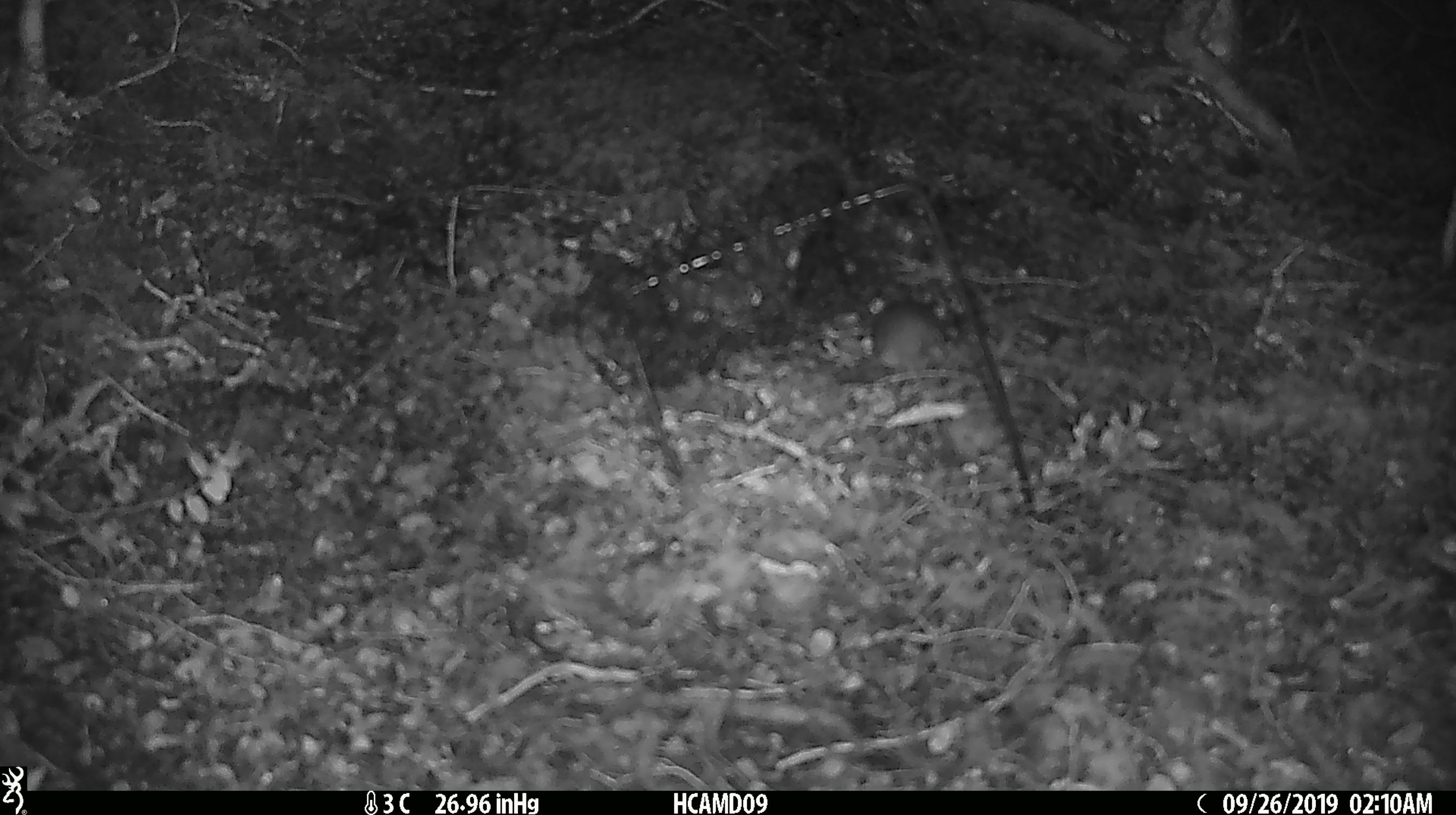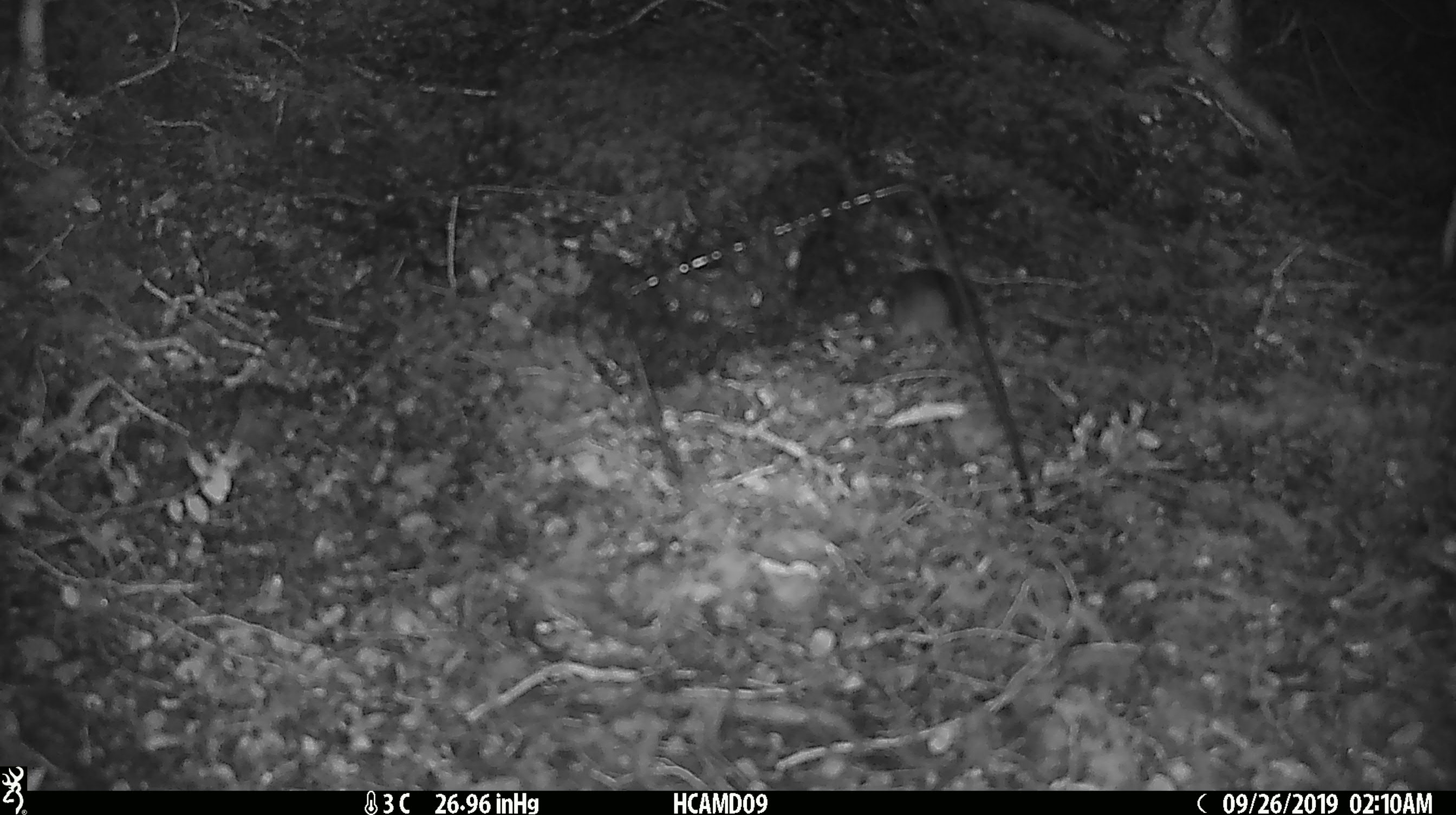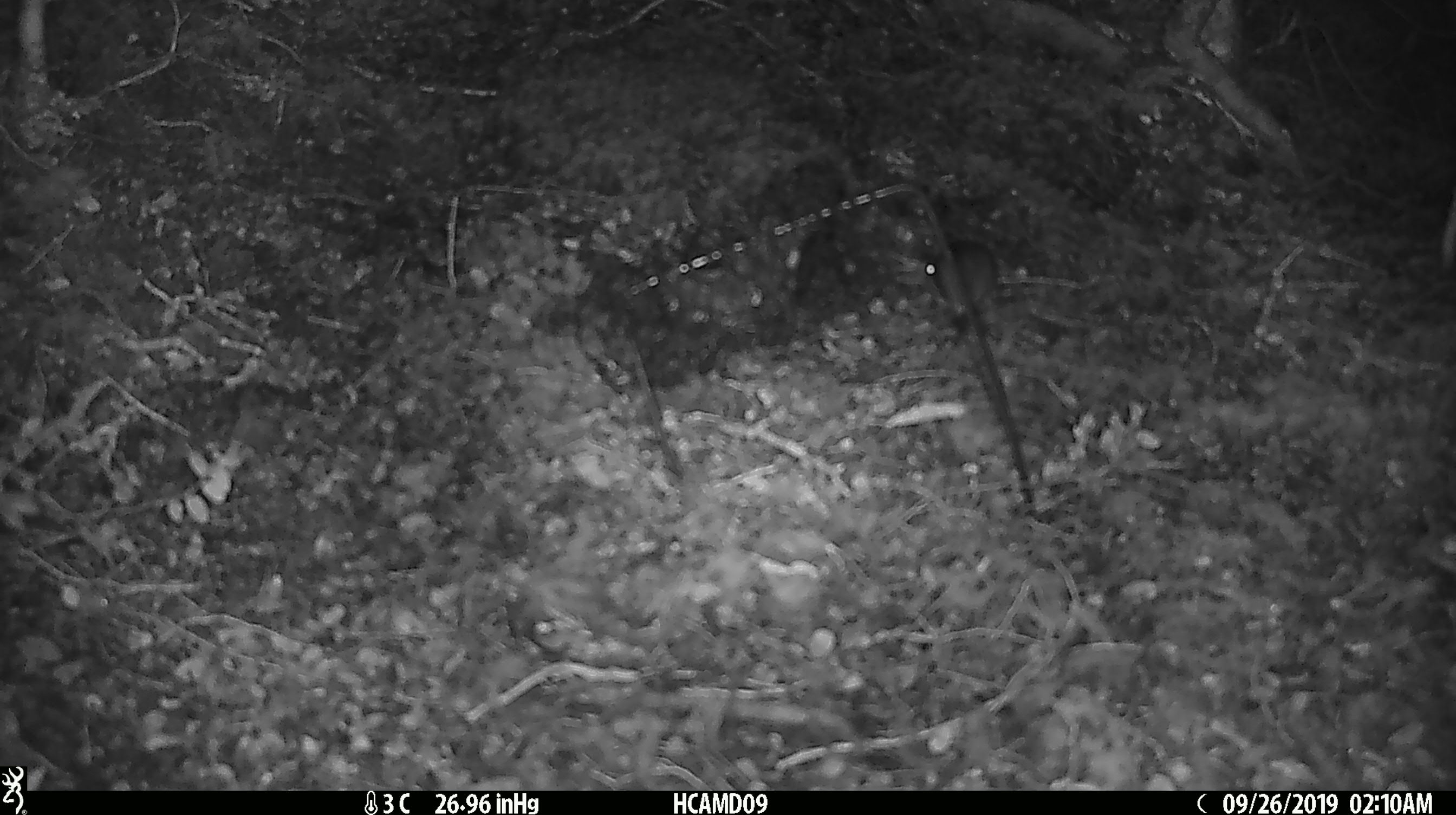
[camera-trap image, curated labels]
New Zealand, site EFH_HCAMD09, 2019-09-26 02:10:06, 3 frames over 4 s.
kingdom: Animalia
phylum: Chordata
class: Mammalia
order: Rodentia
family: Muridae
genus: Mus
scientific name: Mus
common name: mouse